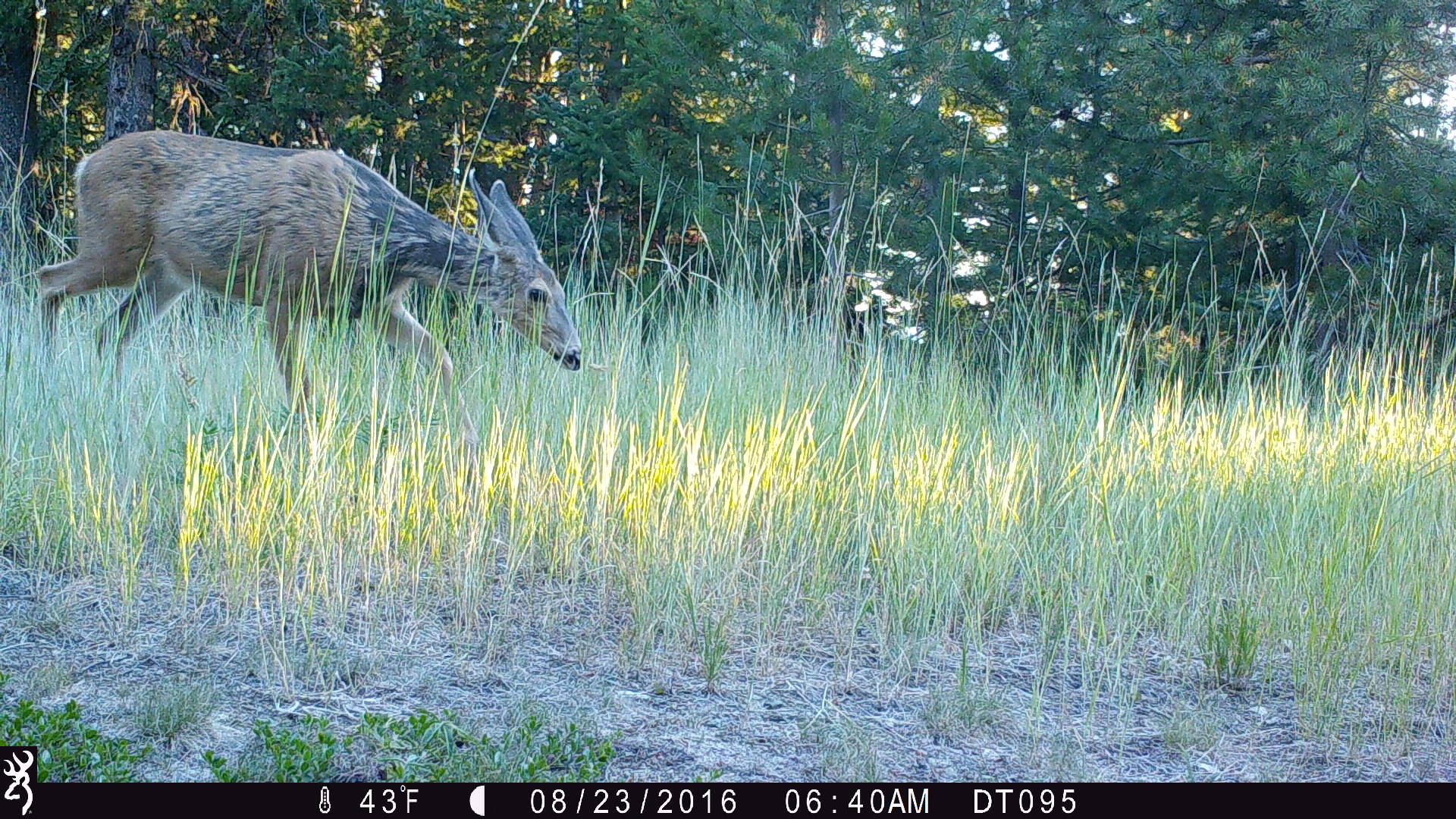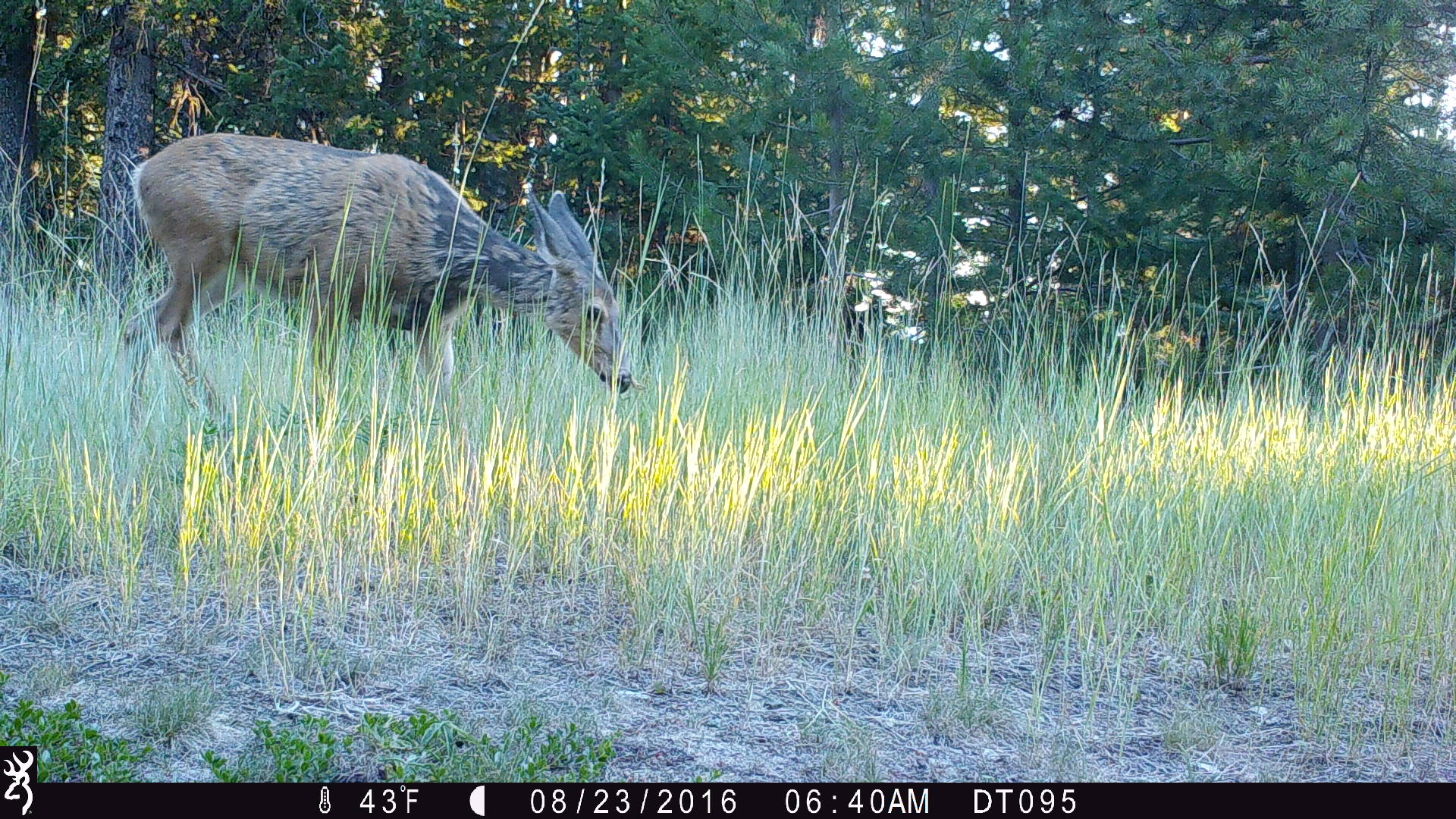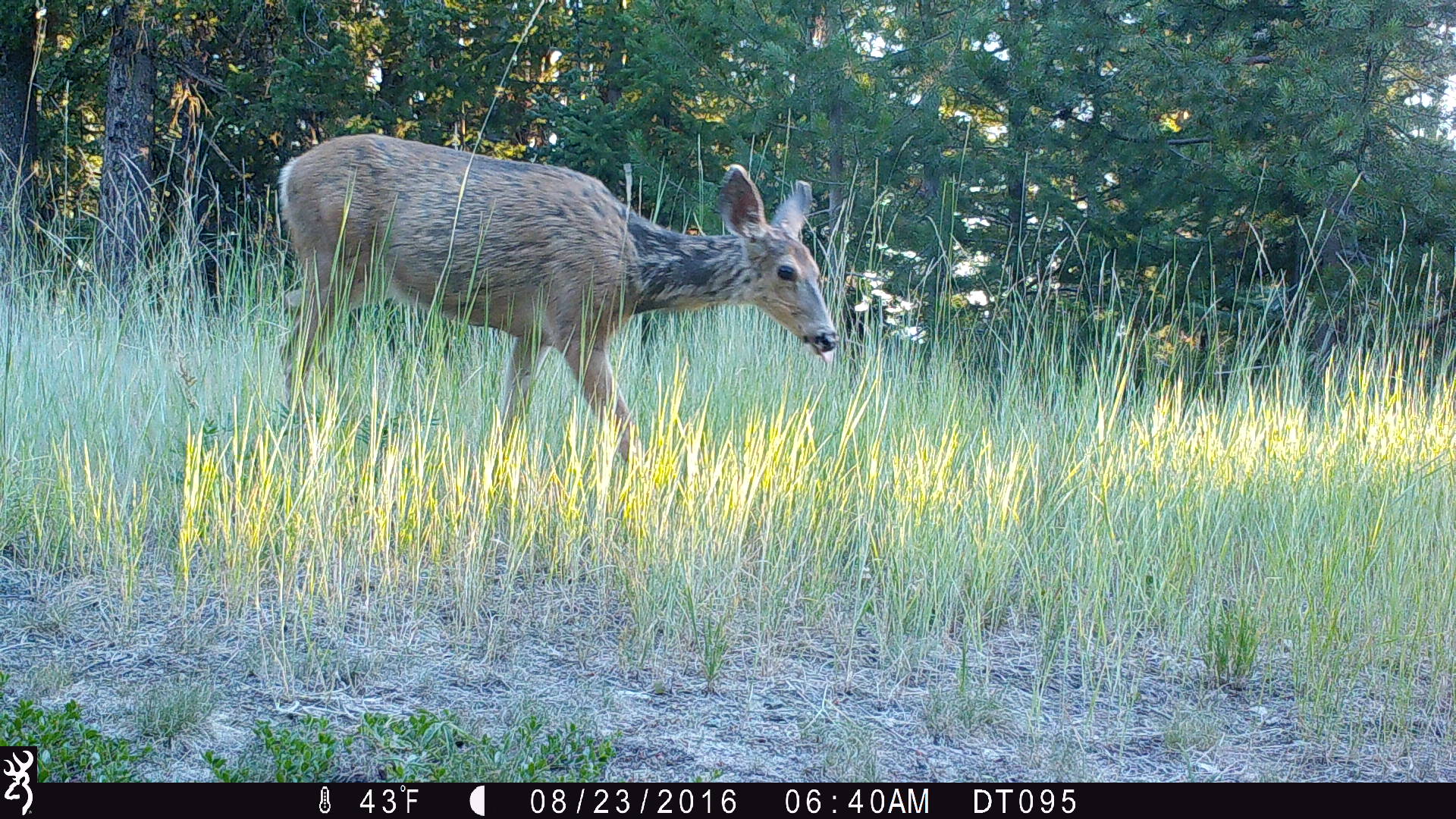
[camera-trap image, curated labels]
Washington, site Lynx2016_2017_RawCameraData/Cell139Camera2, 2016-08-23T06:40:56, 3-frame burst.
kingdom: Animalia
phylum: Chordata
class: Mammalia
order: Artiodactyla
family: Cervidae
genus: Odocoileus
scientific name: Odocoileus hemionus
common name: mule deer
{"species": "Odocoileus hemionus (mule deer)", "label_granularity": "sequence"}